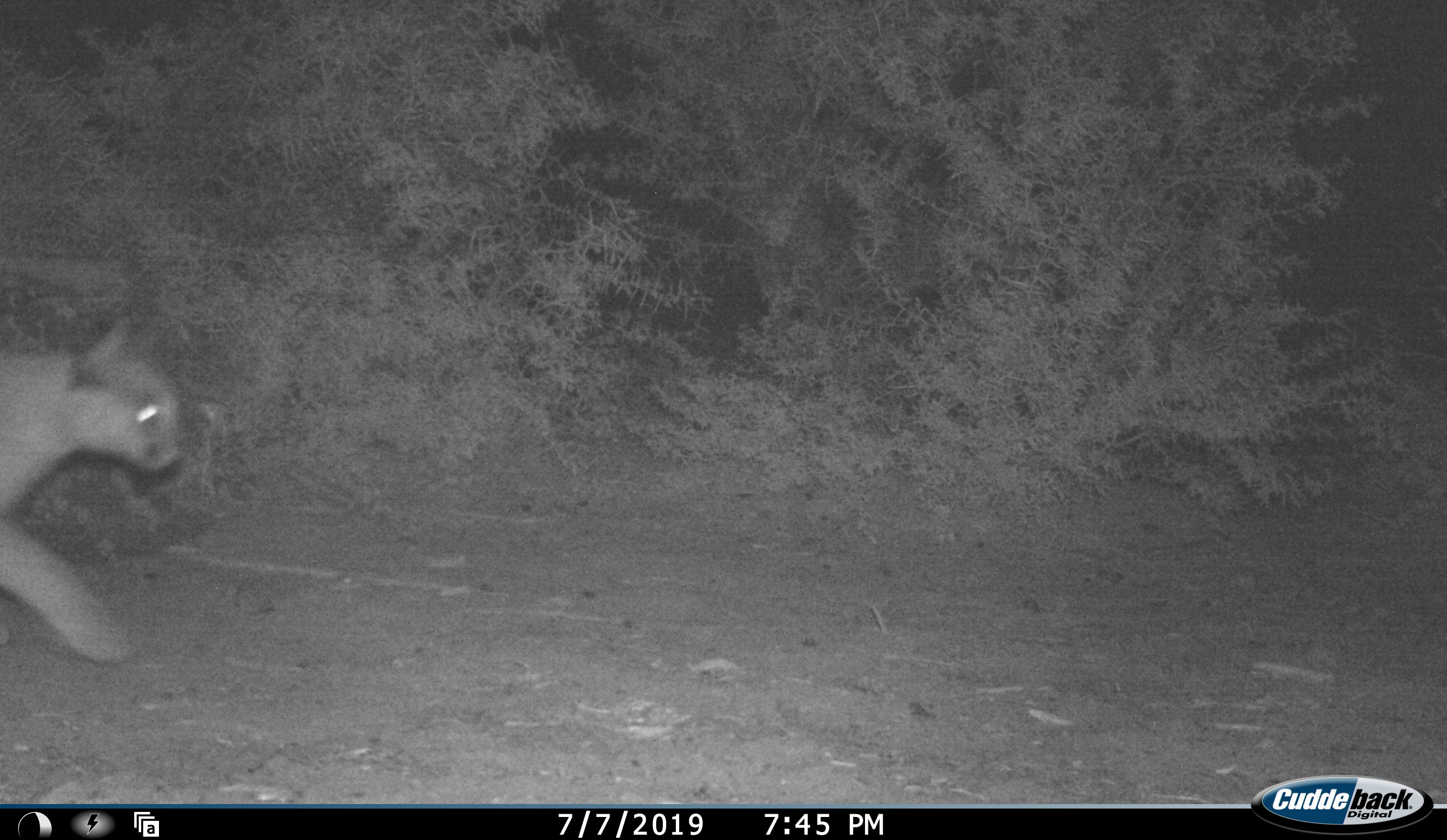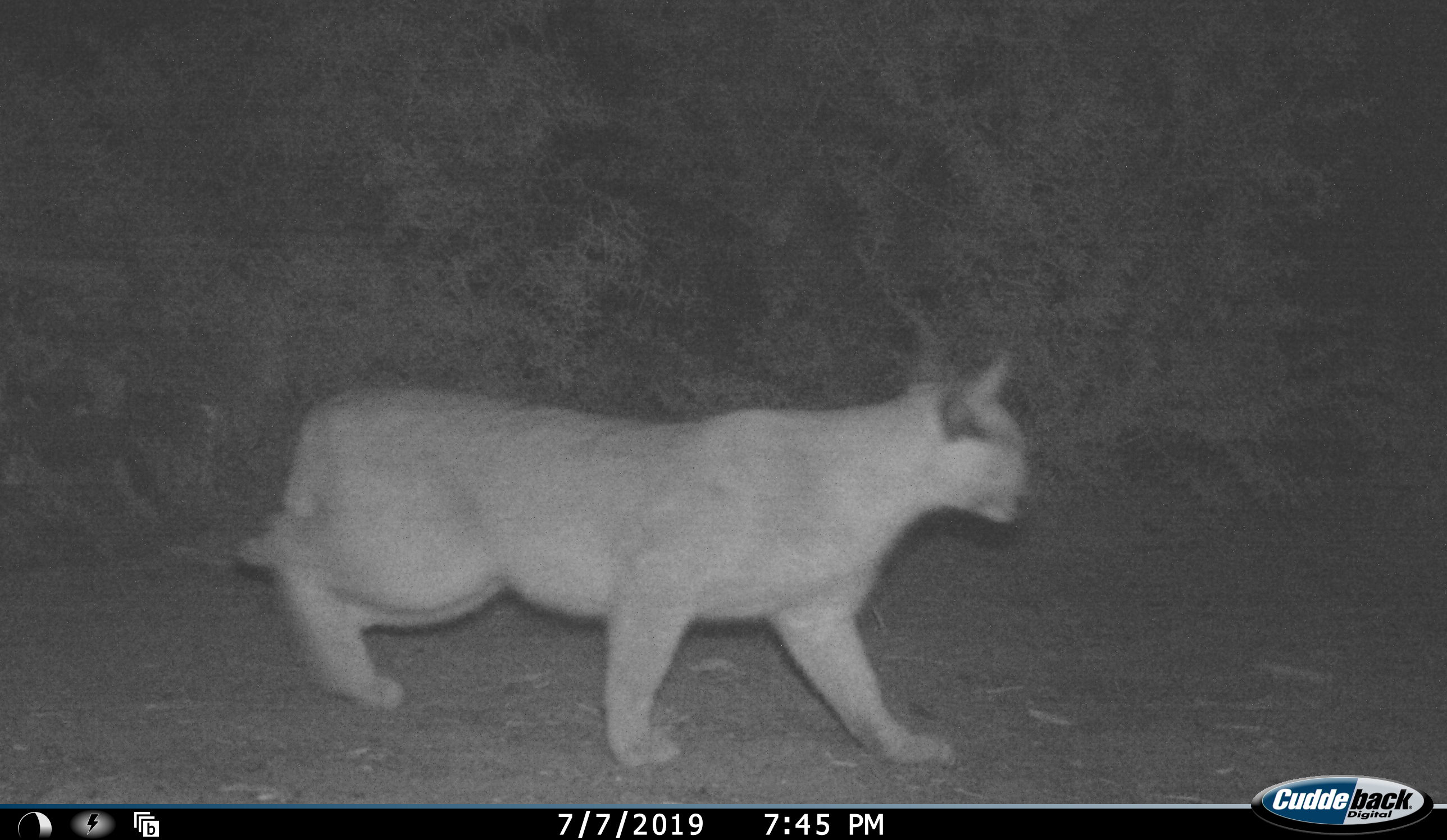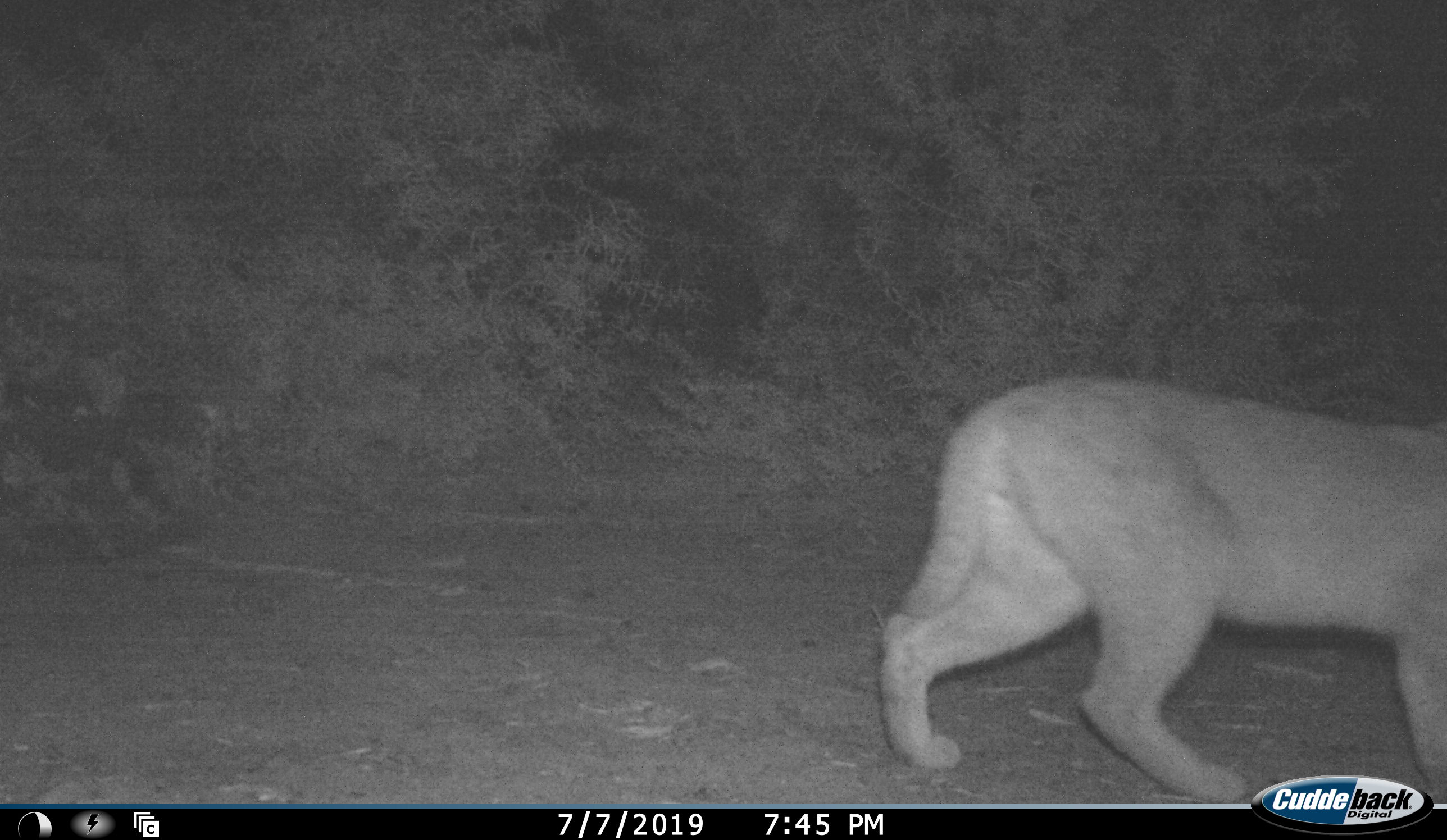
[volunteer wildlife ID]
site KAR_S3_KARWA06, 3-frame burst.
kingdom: Animalia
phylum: Chordata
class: Mammalia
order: Carnivora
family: Felidae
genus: Caracal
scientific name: Caracal caracal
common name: caracal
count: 1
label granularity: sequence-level